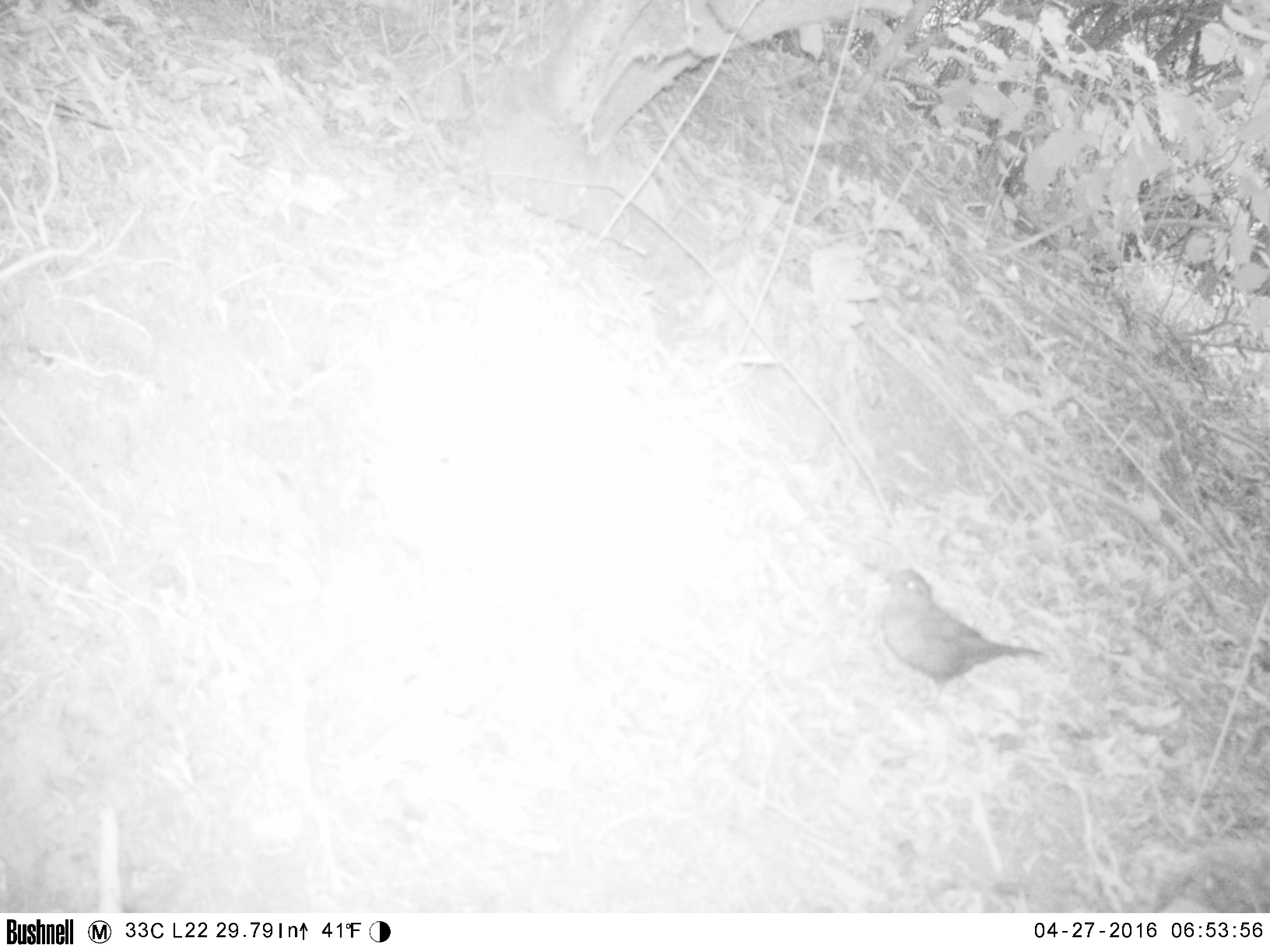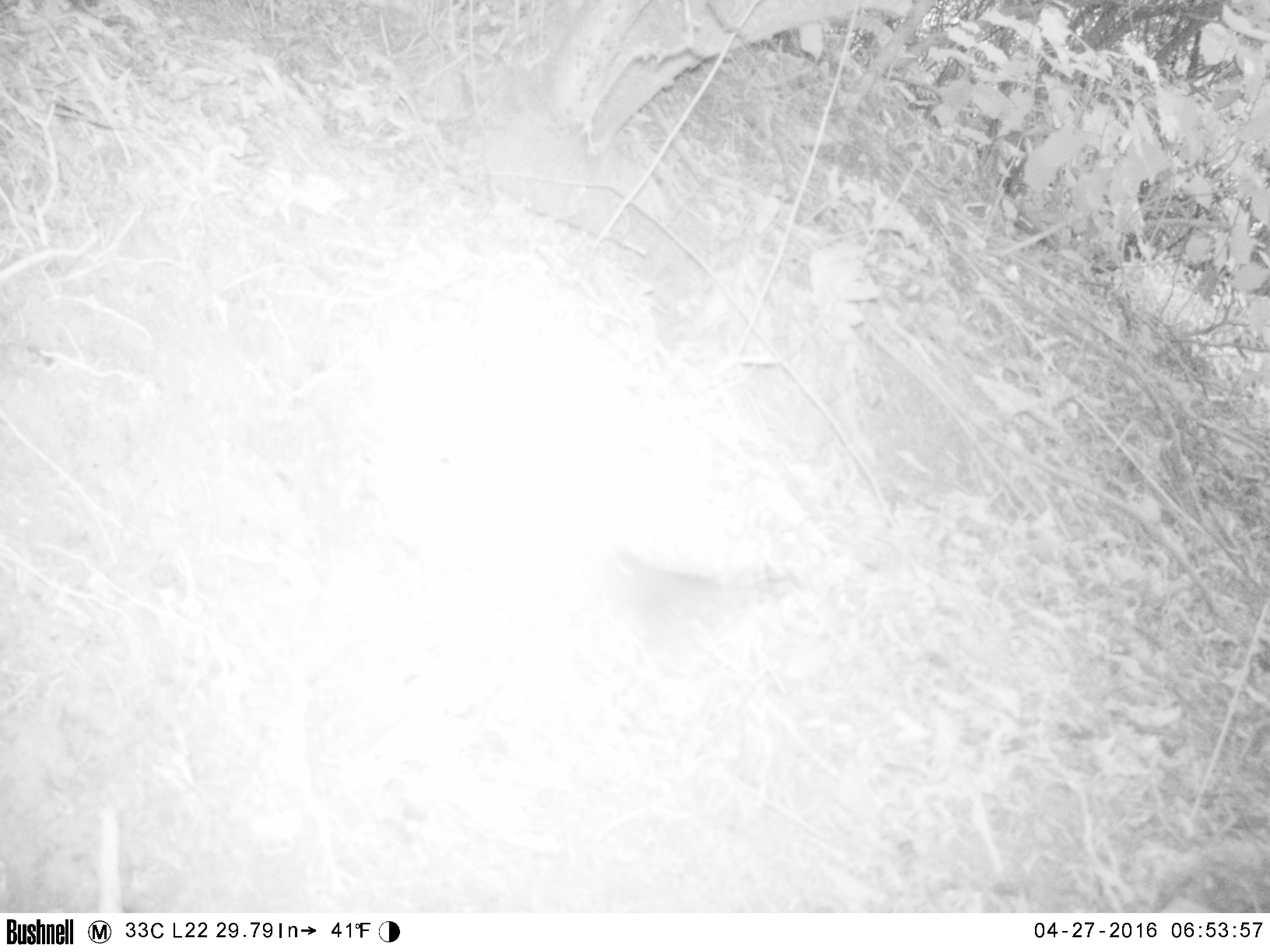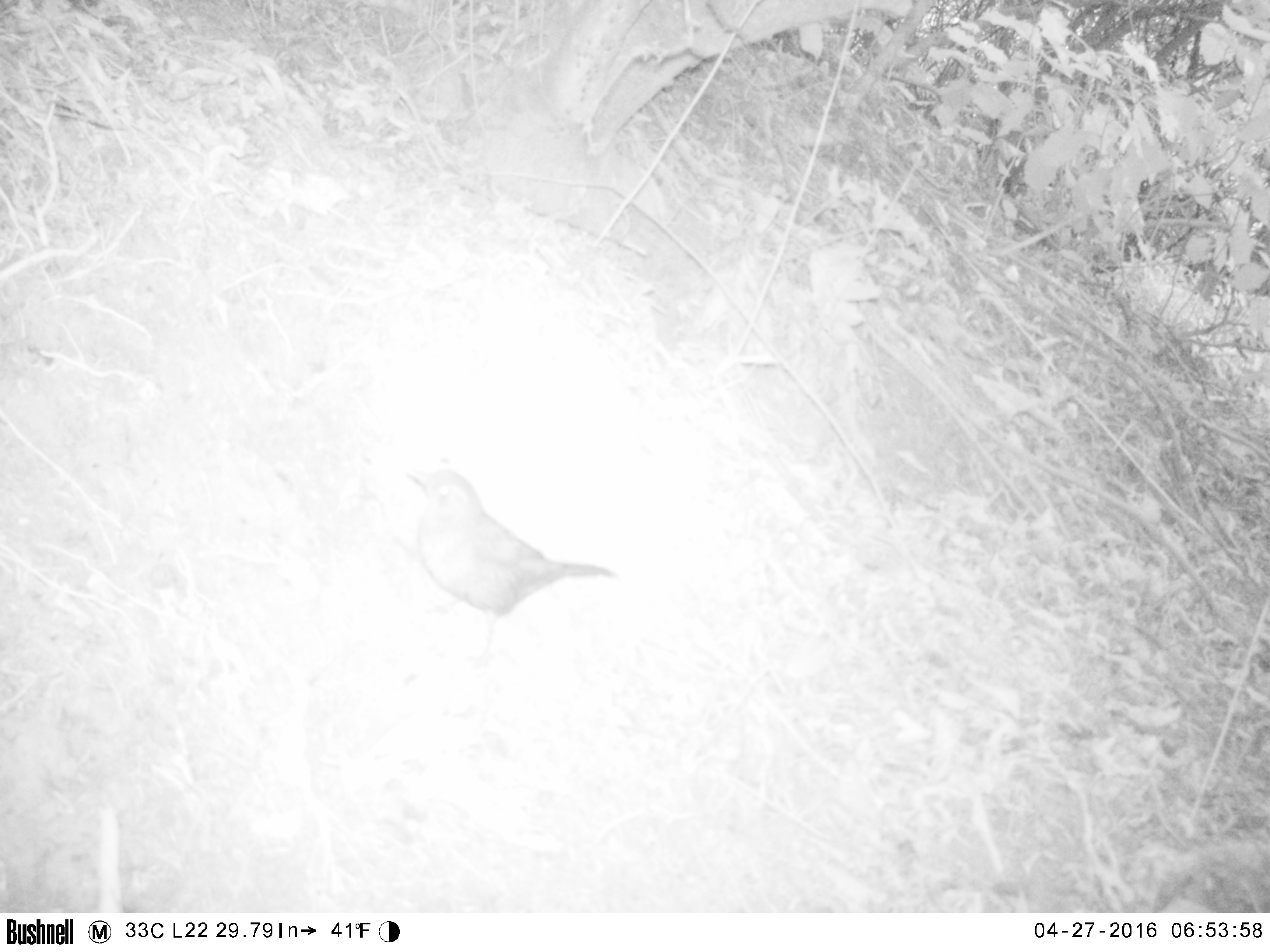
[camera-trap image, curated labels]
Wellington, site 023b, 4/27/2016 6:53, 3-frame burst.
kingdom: Animalia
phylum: Chordata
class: Aves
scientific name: Aves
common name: bird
Bird (Aves).